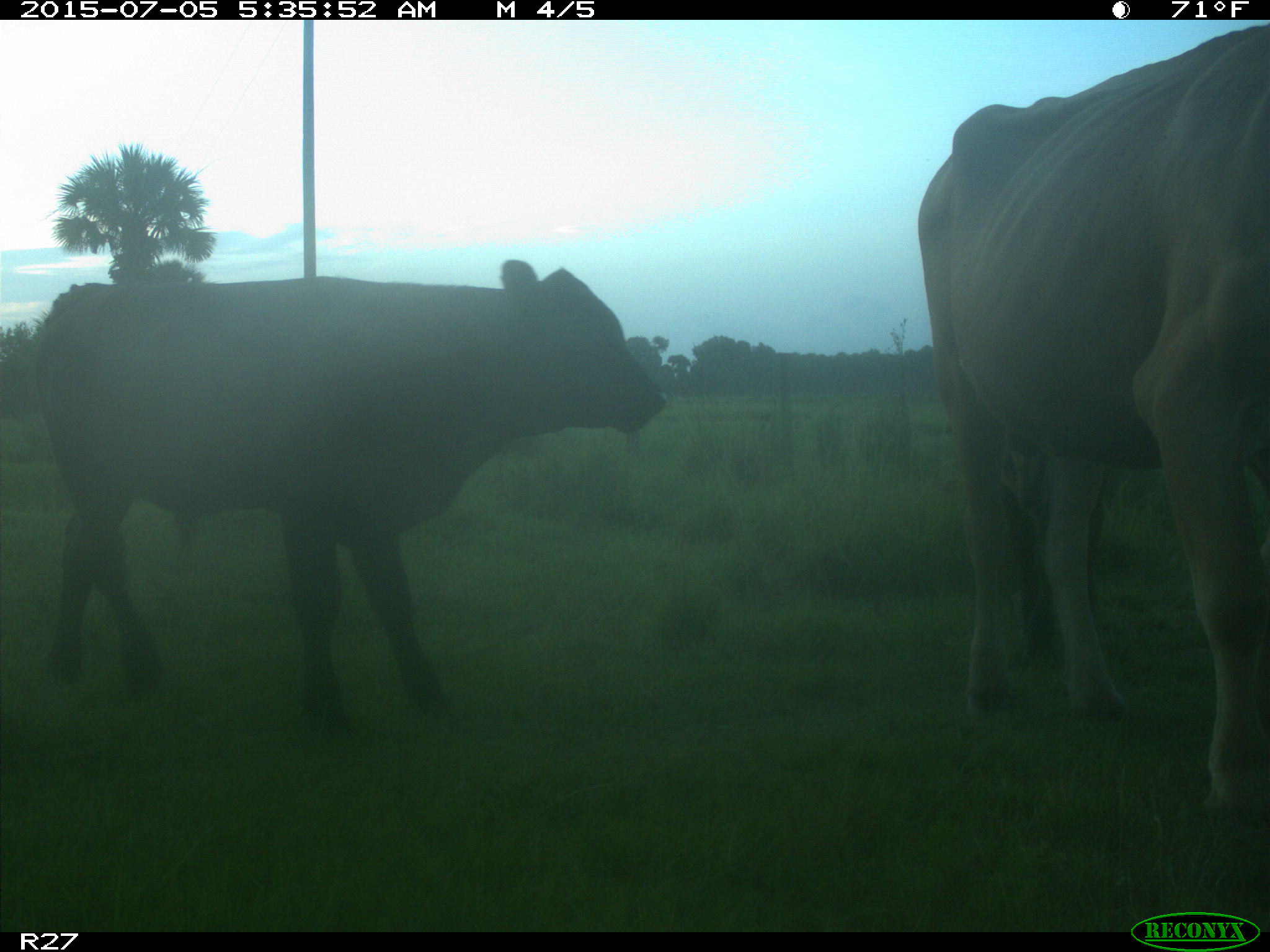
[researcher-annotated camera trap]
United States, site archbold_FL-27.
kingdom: Animalia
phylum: Chordata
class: Mammalia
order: Artiodactyla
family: Bovidae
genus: Bos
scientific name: Bos taurus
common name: domestic cow